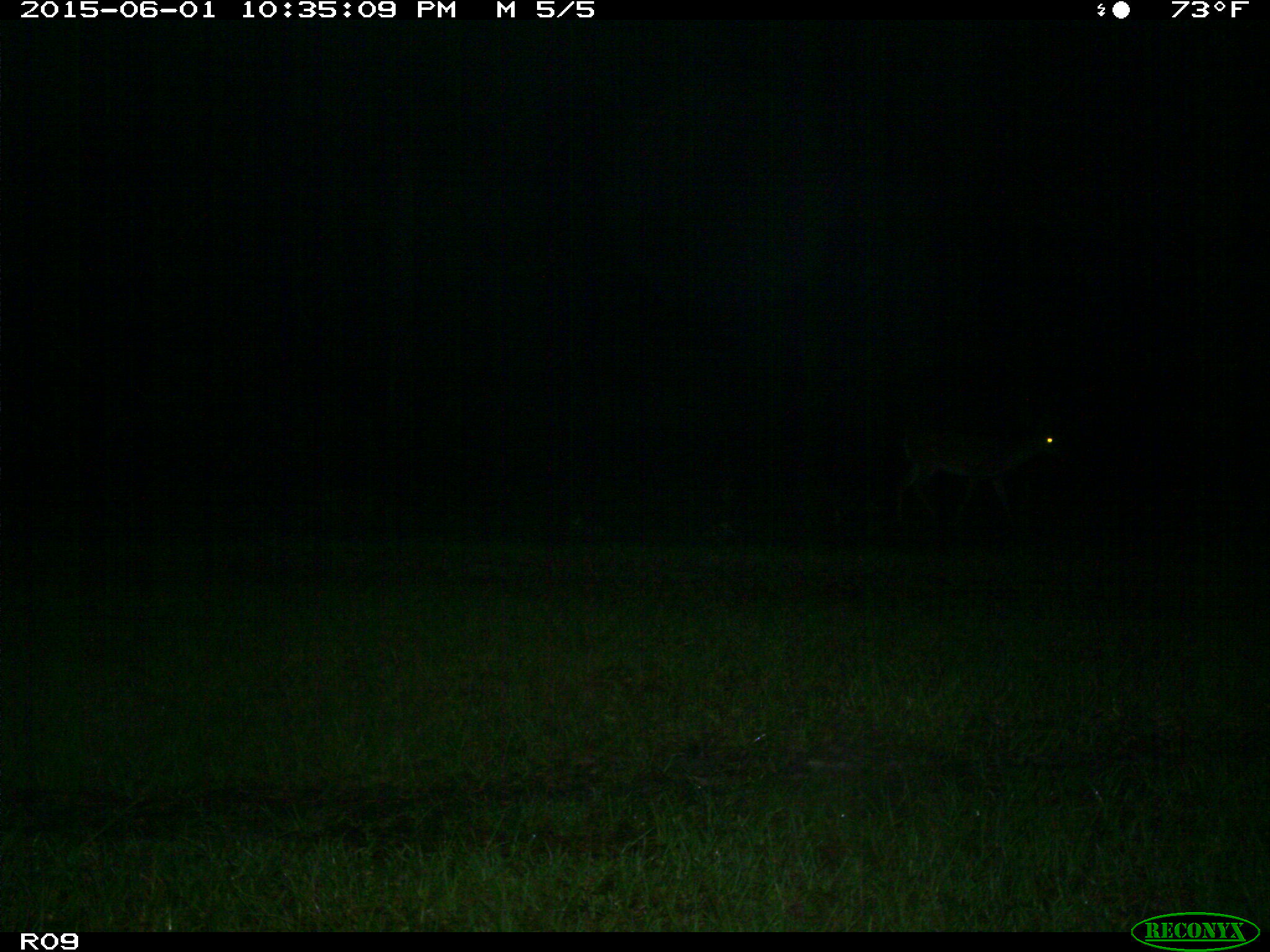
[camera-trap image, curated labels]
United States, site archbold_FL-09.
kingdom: Animalia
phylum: Chordata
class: Mammalia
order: Artiodactyla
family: Cervidae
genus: Odocoileus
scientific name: Odocoileus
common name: deer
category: unidentified deer